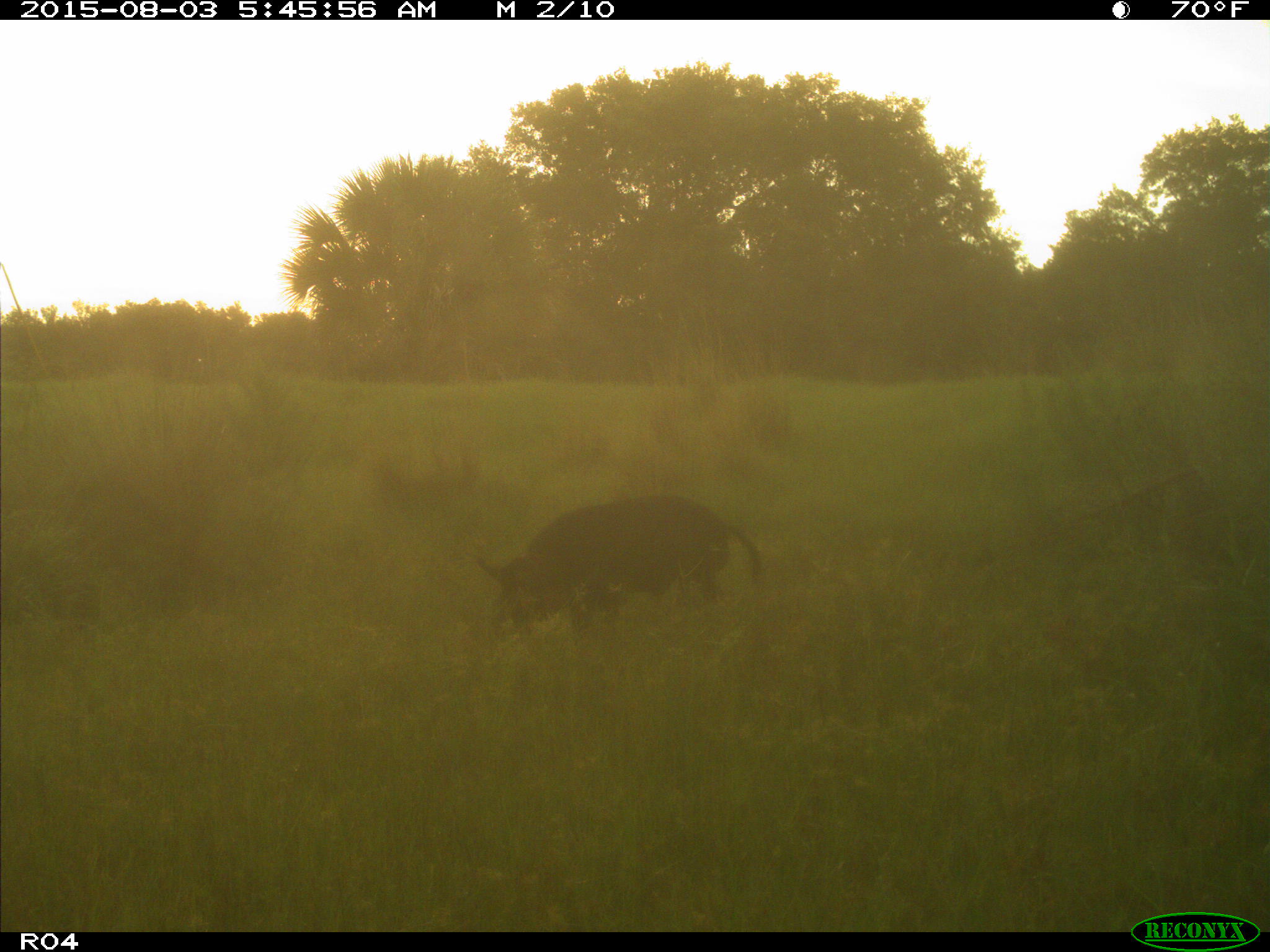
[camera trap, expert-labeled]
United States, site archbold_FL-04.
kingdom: Animalia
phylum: Chordata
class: Mammalia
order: Artiodactyla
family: Suidae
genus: Sus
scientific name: Sus scrofa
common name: wild boar